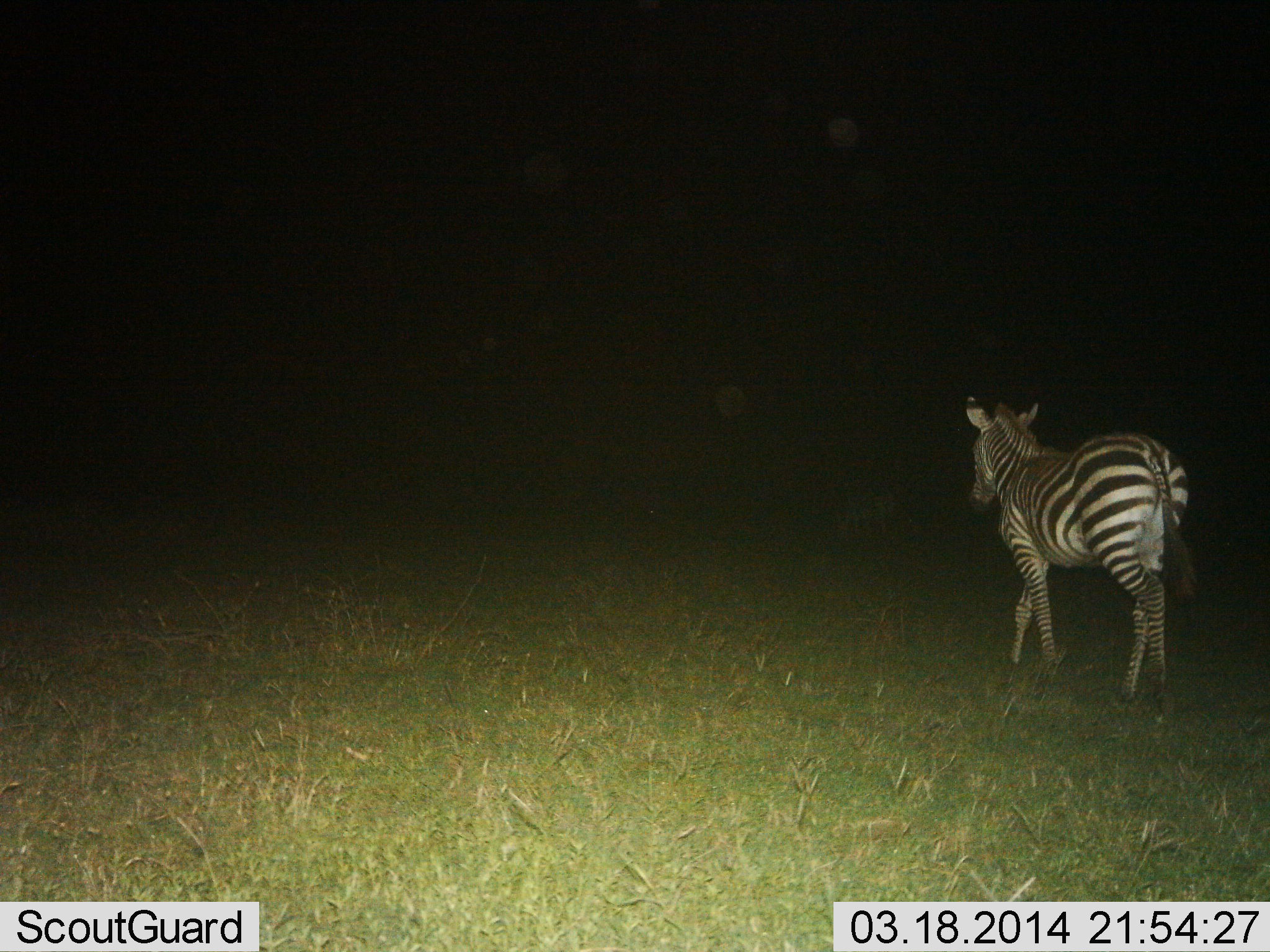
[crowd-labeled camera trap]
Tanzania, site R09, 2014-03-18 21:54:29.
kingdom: Animalia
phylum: Chordata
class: Mammalia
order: Perissodactyla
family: Equidae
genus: Equus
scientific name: Equus quagga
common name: plains zebra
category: zebra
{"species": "zebra (plains zebra) (Equus quagga)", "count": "1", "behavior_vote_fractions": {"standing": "10%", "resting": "0%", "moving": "90%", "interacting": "0%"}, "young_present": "0%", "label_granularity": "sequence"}